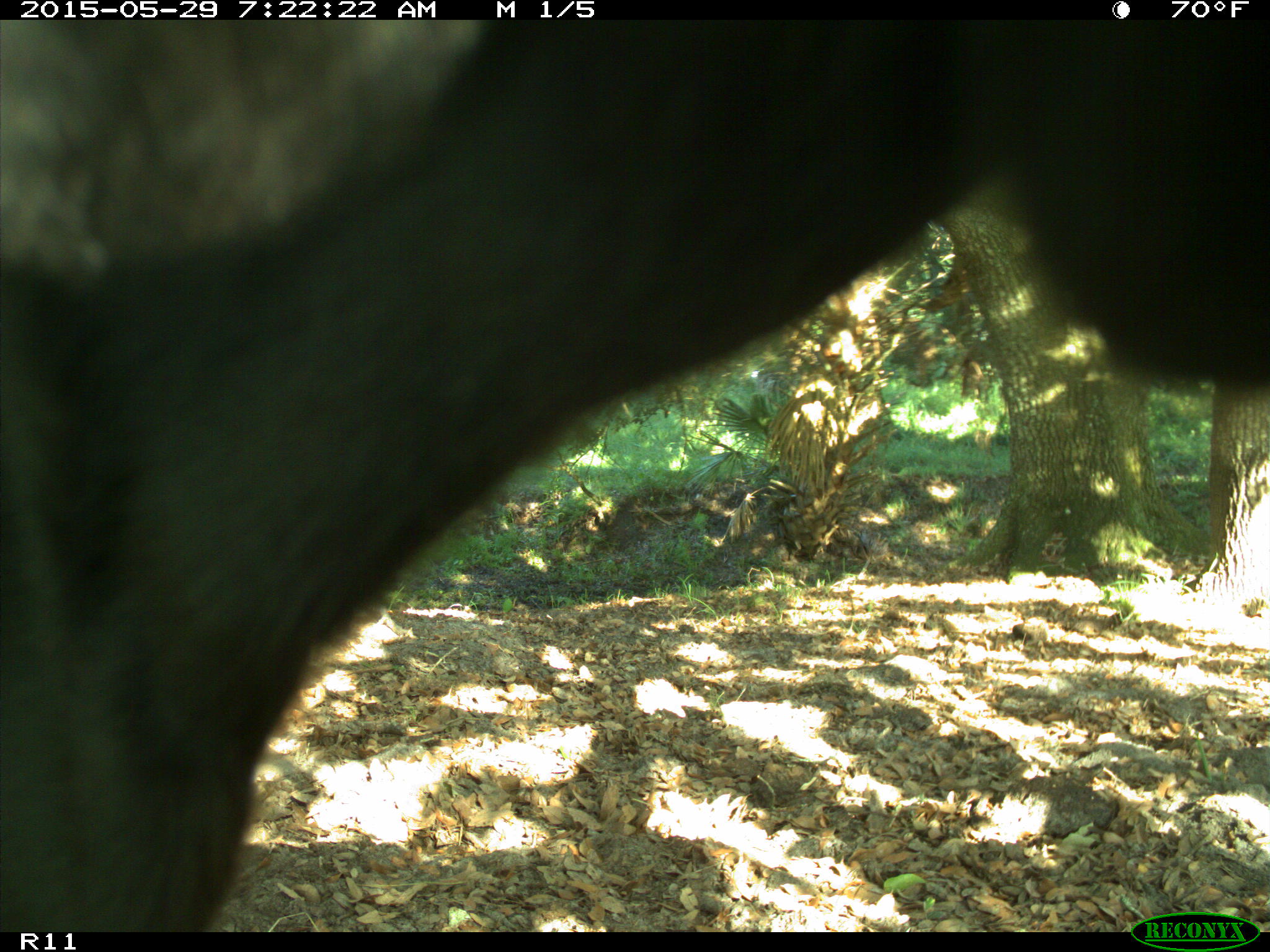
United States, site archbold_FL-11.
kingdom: Animalia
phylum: Chordata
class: Mammalia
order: Artiodactyla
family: Bovidae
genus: Bos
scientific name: Bos taurus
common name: domestic cow